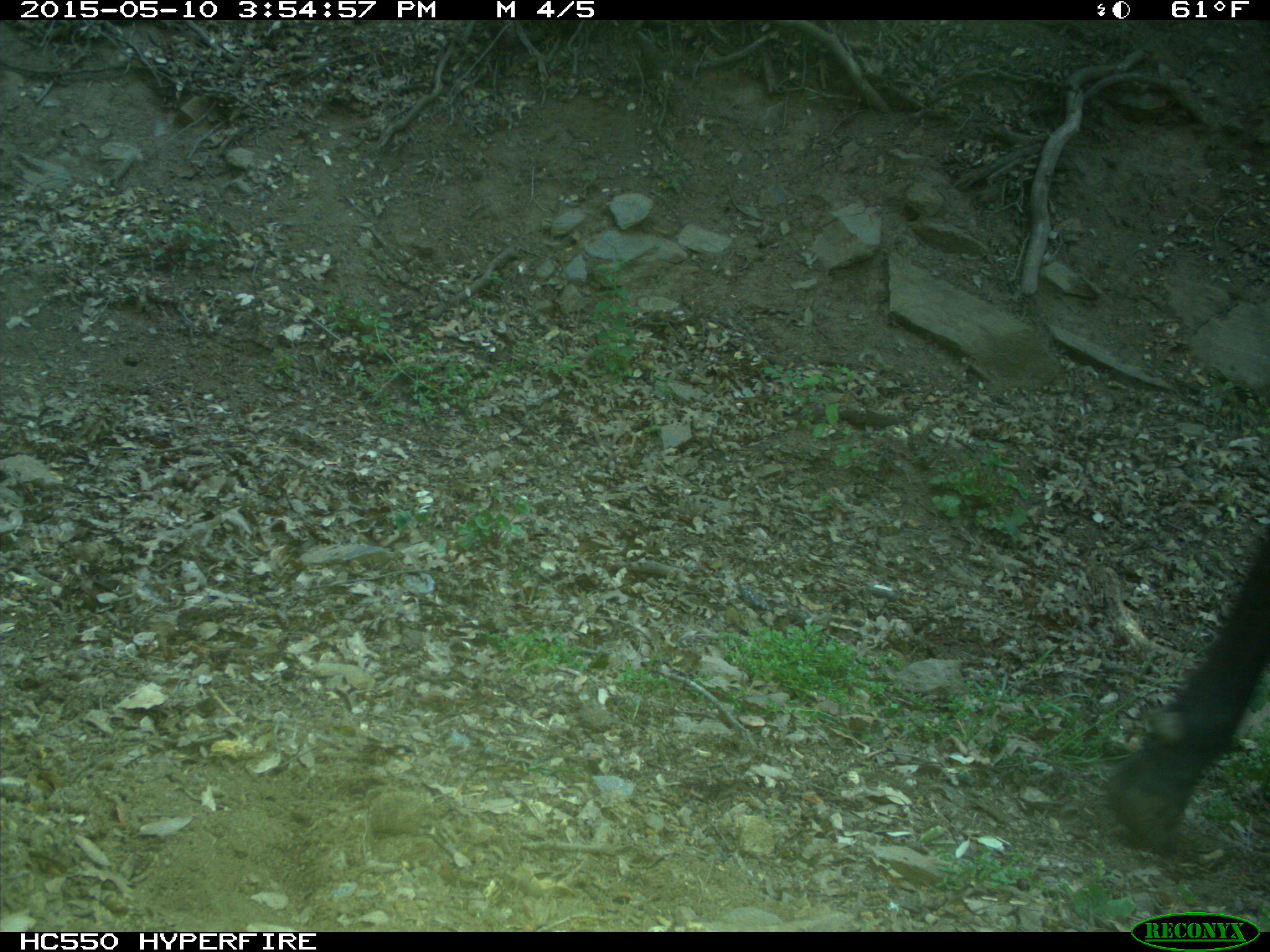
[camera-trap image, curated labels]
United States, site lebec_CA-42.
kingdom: Animalia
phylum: Chordata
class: Mammalia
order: Artiodactyla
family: Bovidae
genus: Bos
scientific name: Bos taurus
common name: domestic cow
Bos taurus (domestic cow).